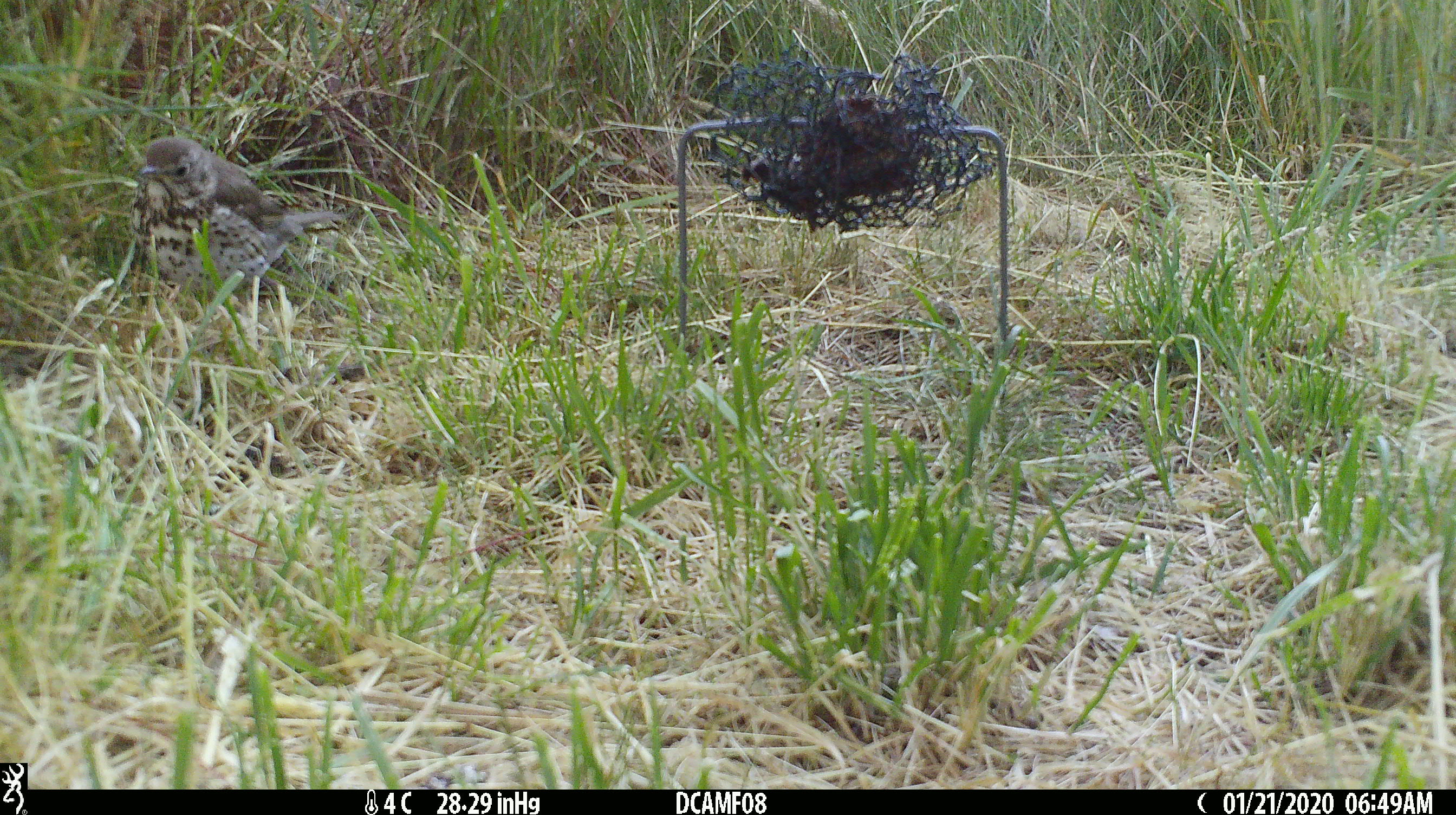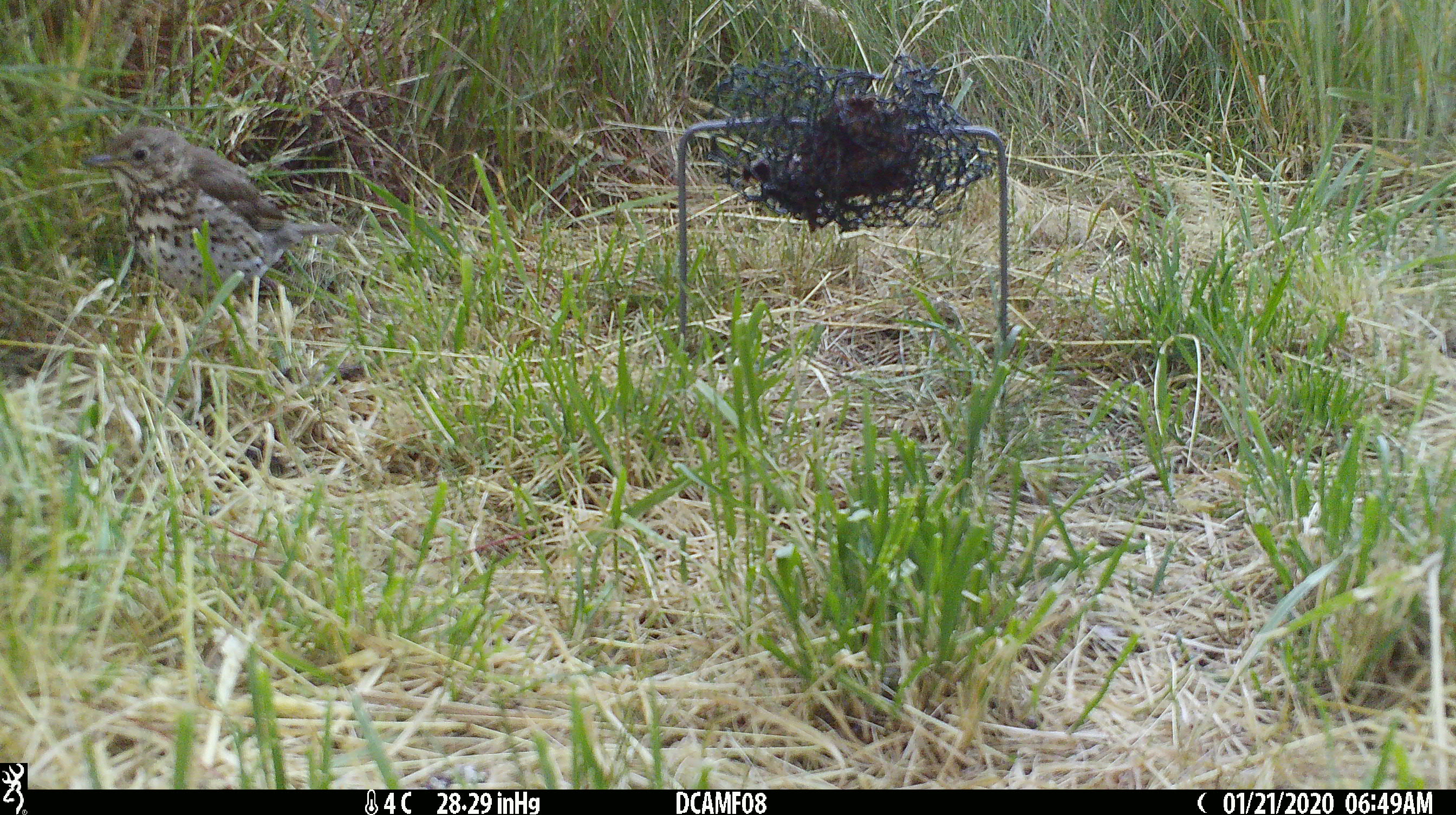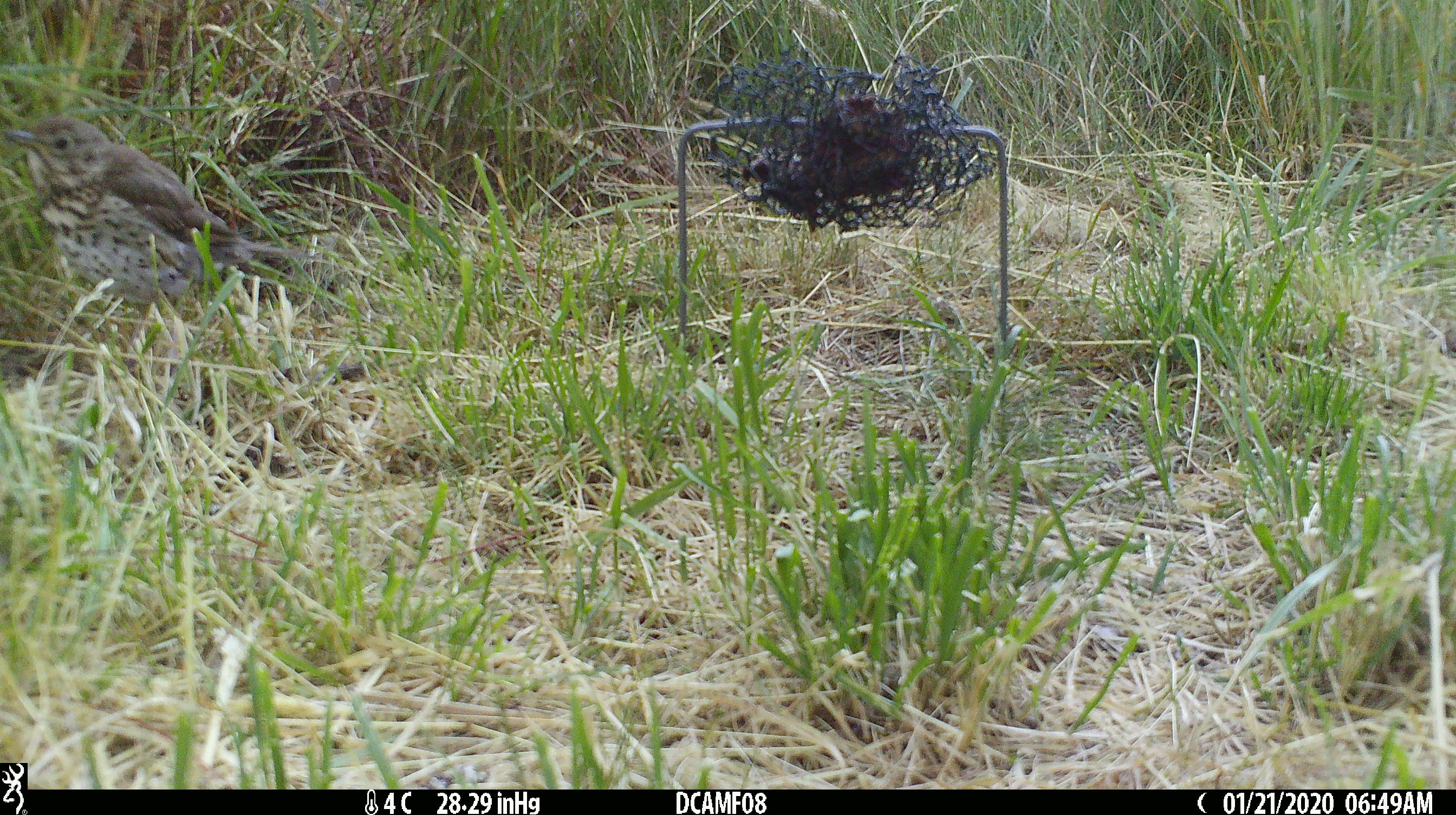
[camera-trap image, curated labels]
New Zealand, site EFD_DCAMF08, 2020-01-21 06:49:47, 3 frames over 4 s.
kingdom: Animalia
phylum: Chordata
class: Aves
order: Passeriformes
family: Turdidae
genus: Turdus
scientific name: Turdus philomelos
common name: song thrush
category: thrush